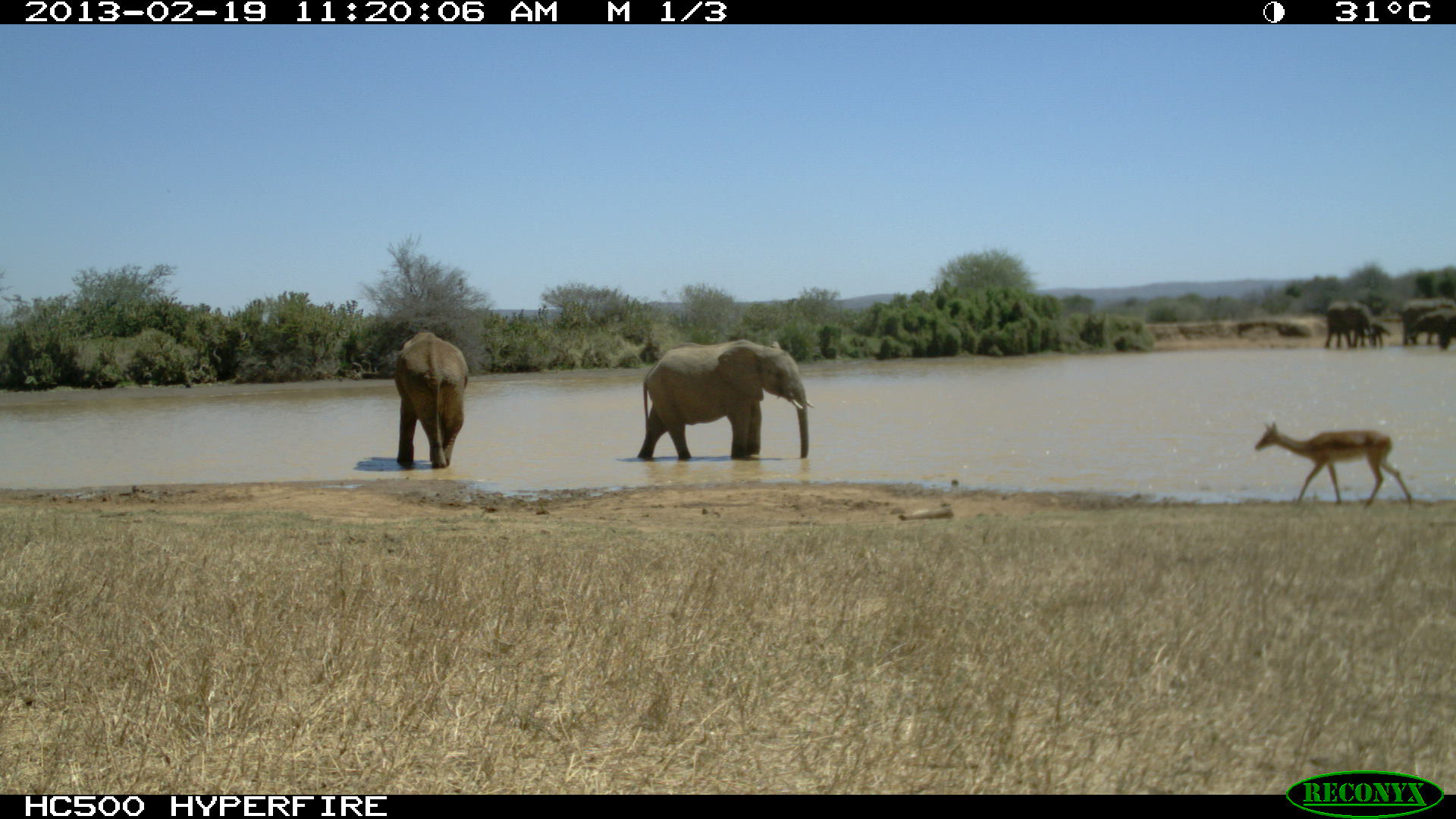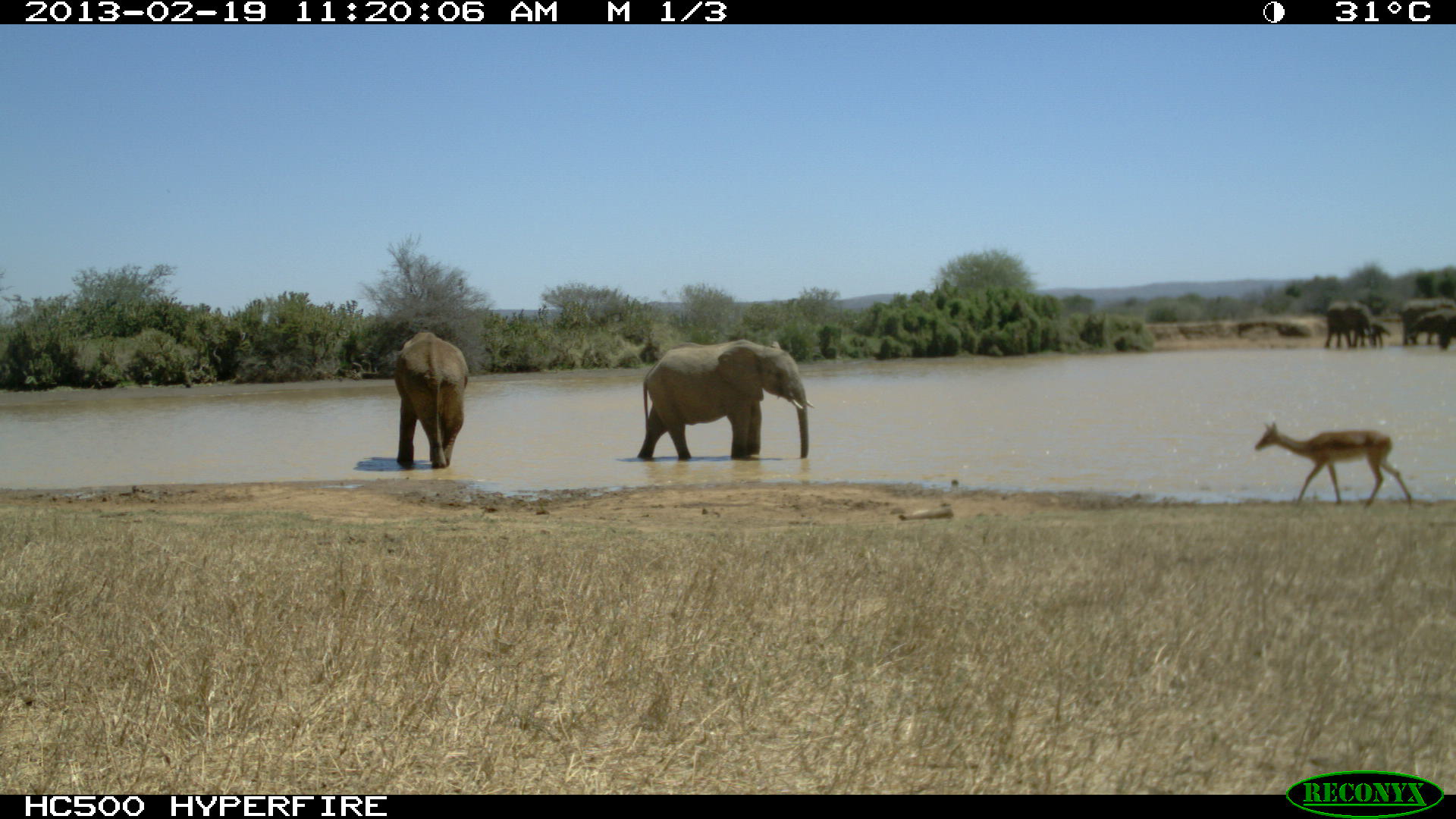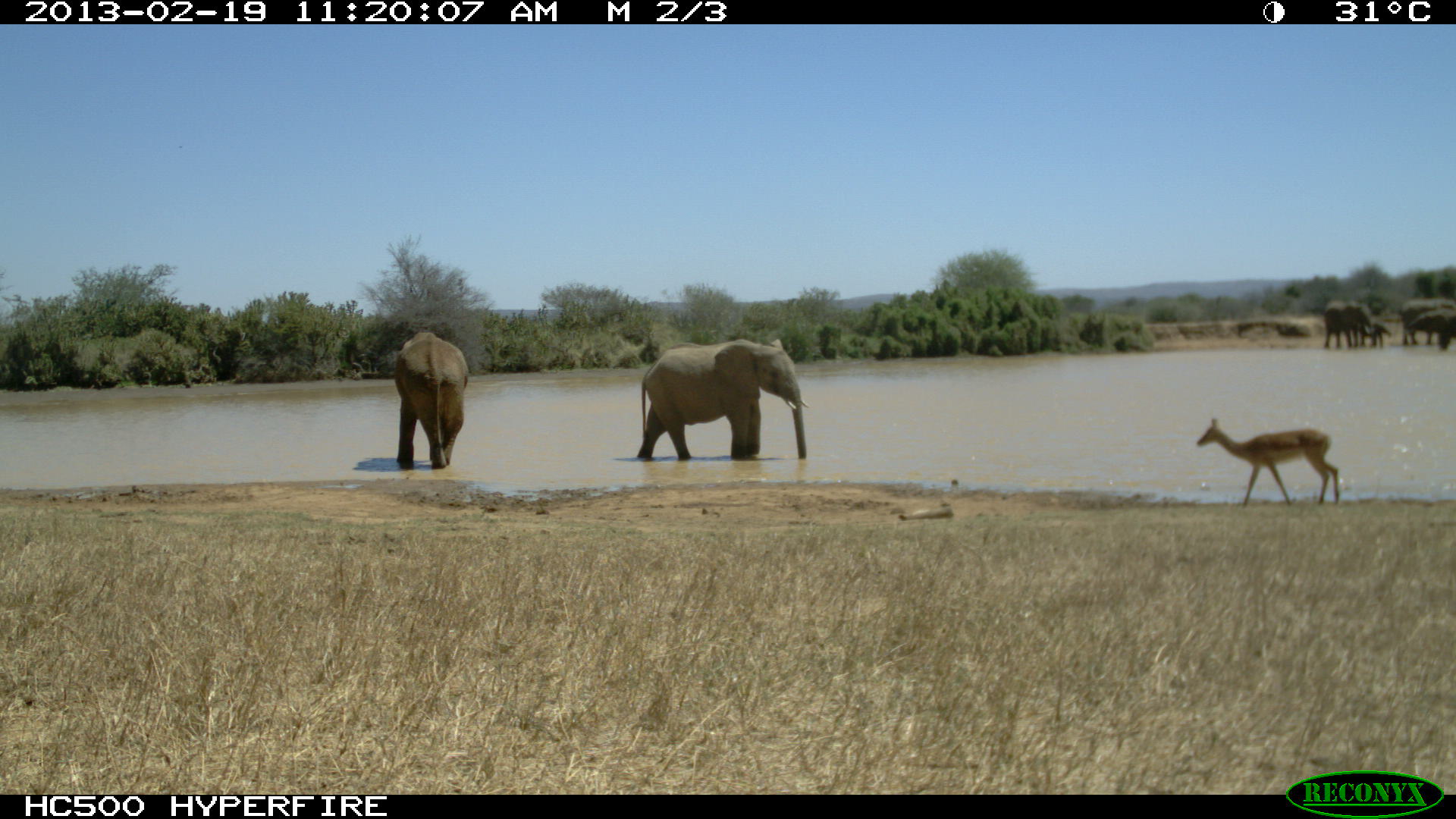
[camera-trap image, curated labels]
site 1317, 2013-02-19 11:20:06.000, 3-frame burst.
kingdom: Animalia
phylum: Chordata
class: Mammalia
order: Artiodactyla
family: Bovidae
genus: Aepyceros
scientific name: Aepyceros melampus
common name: impala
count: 1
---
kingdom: Animalia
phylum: Chordata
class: Mammalia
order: Proboscidea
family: Elephantidae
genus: Loxodonta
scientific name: Loxodonta africana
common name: african bush elephant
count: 6